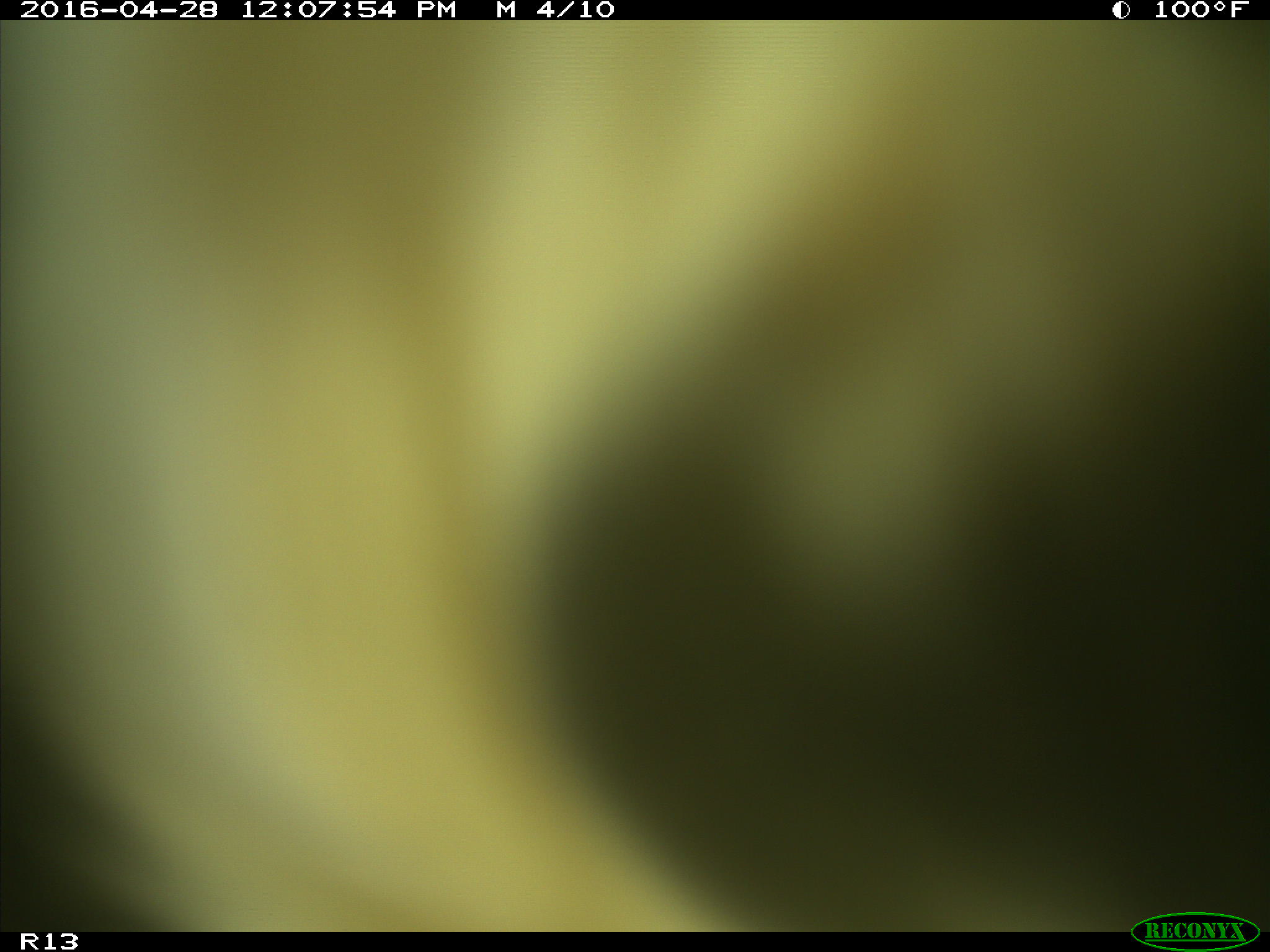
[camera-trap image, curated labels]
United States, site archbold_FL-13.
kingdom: Animalia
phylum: Chordata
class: Mammalia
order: Artiodactyla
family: Bovidae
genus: Bos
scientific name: Bos taurus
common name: domestic cow